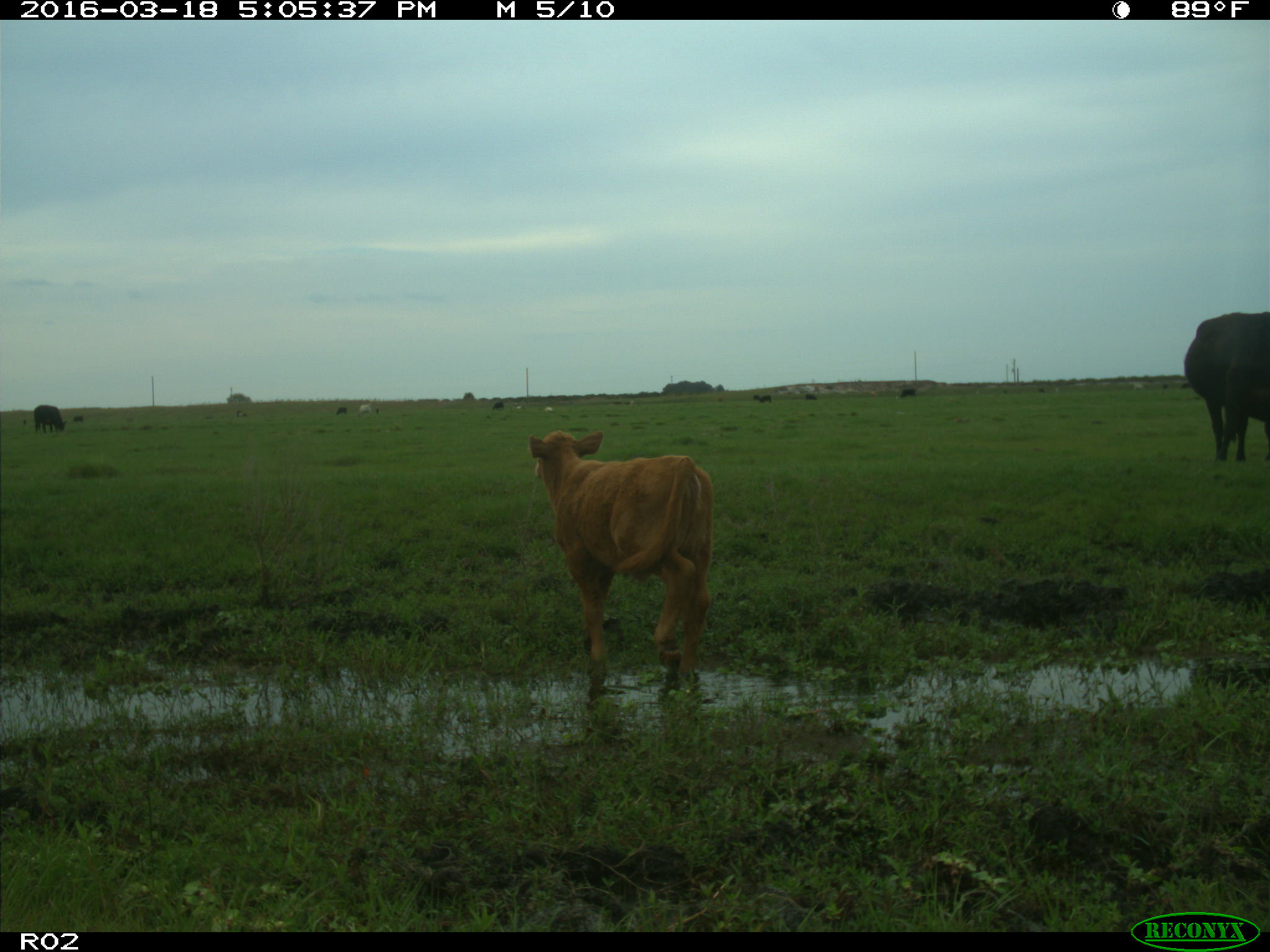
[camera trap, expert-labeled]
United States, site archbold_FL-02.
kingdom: Animalia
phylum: Chordata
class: Mammalia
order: Artiodactyla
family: Bovidae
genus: Bos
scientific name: Bos taurus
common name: domestic cow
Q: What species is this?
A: Bos taurus (domestic cow).